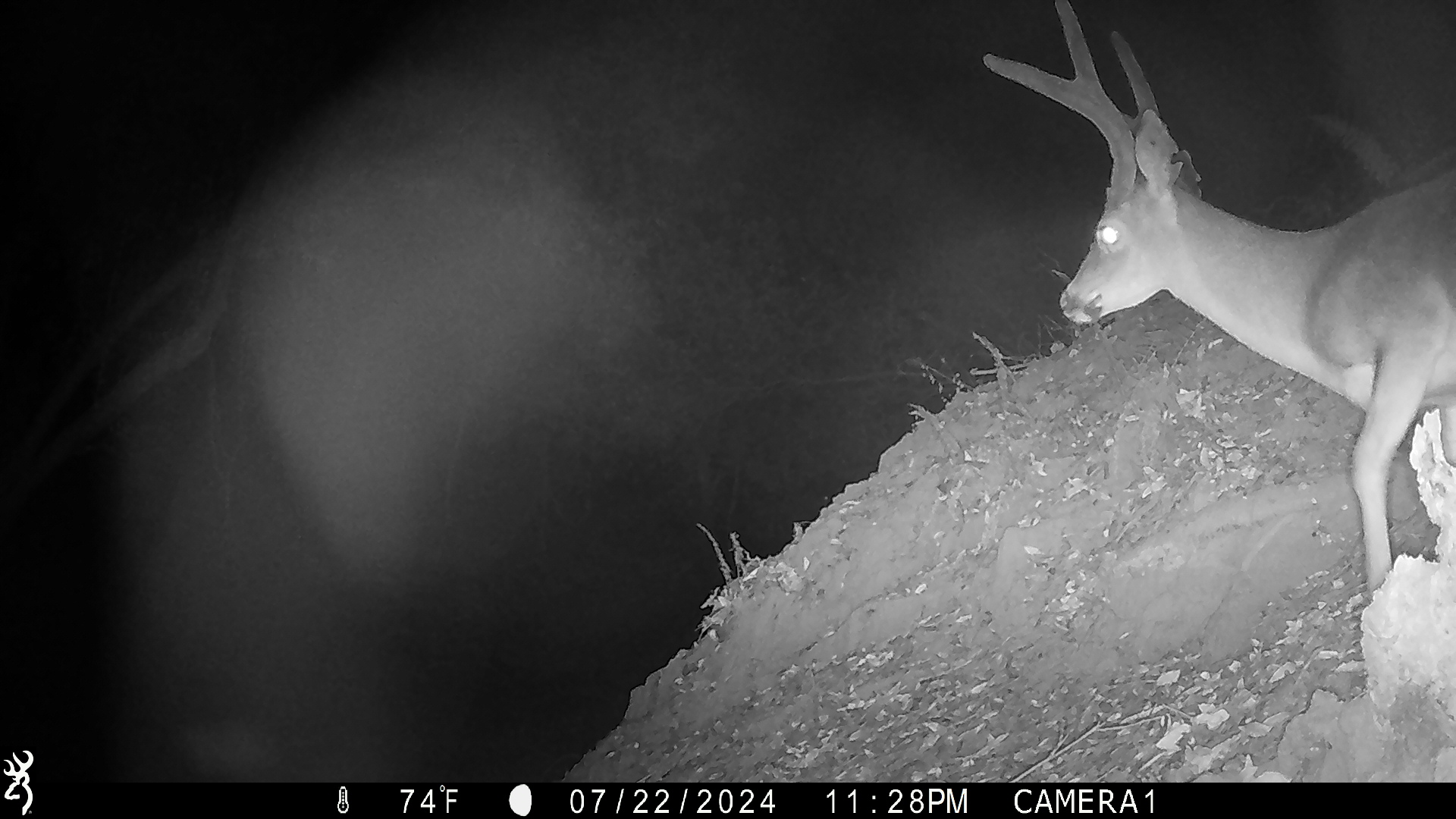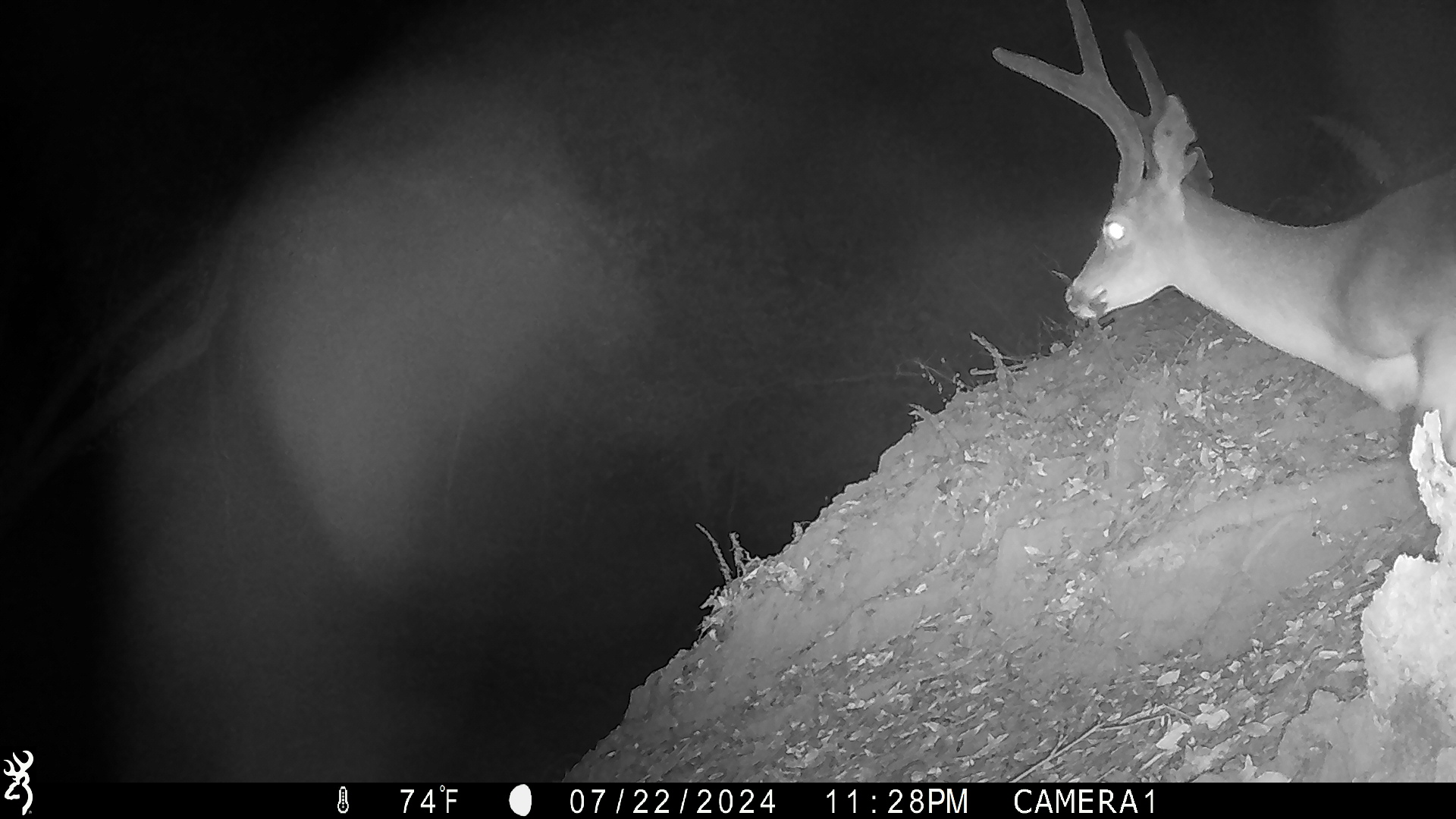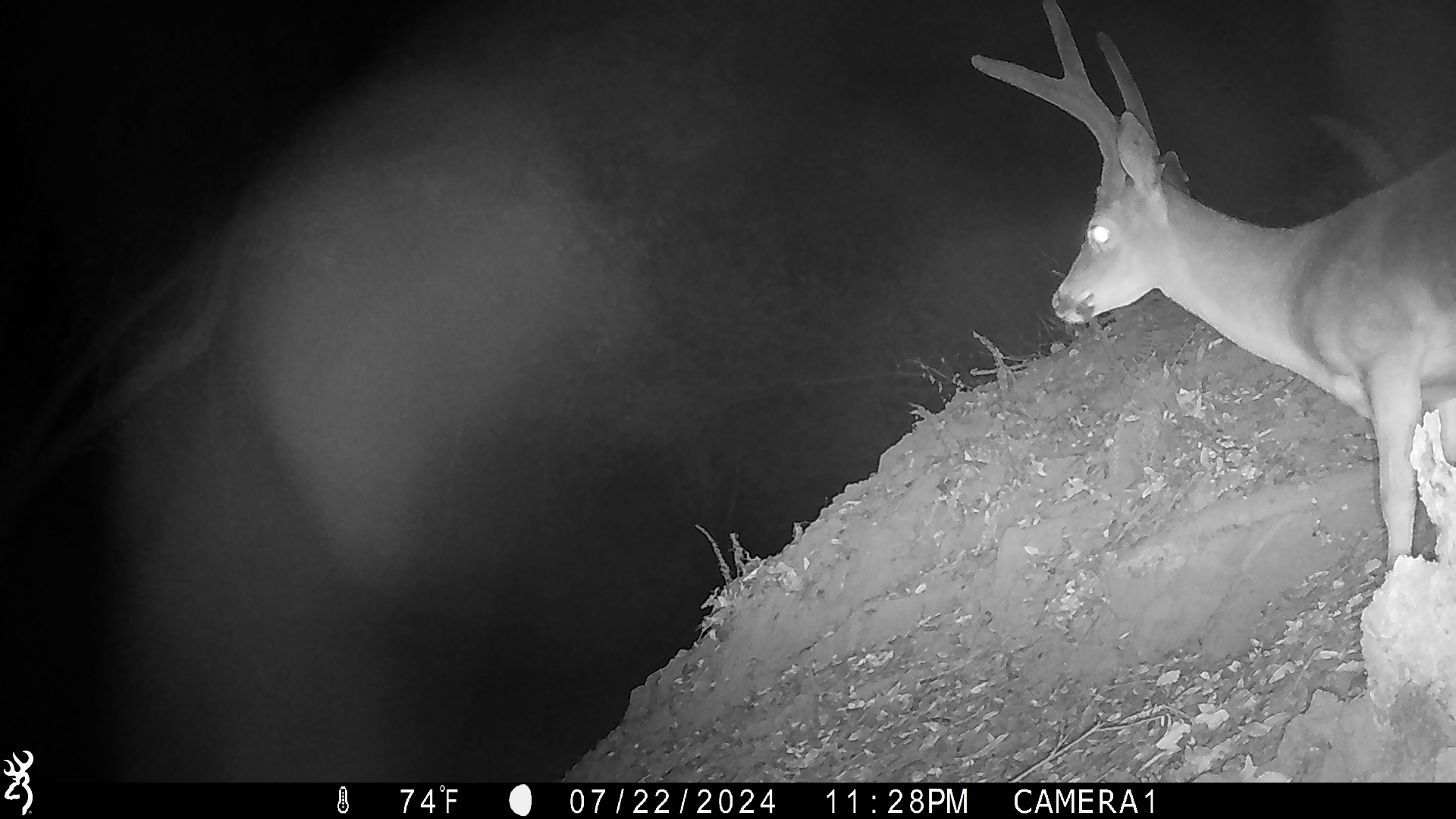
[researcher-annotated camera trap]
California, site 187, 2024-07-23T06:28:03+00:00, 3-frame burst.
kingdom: Animalia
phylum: Chordata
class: Mammalia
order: Artiodactyla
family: Cervidae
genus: Odocoileus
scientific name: Odocoileus hemionus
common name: mule deer